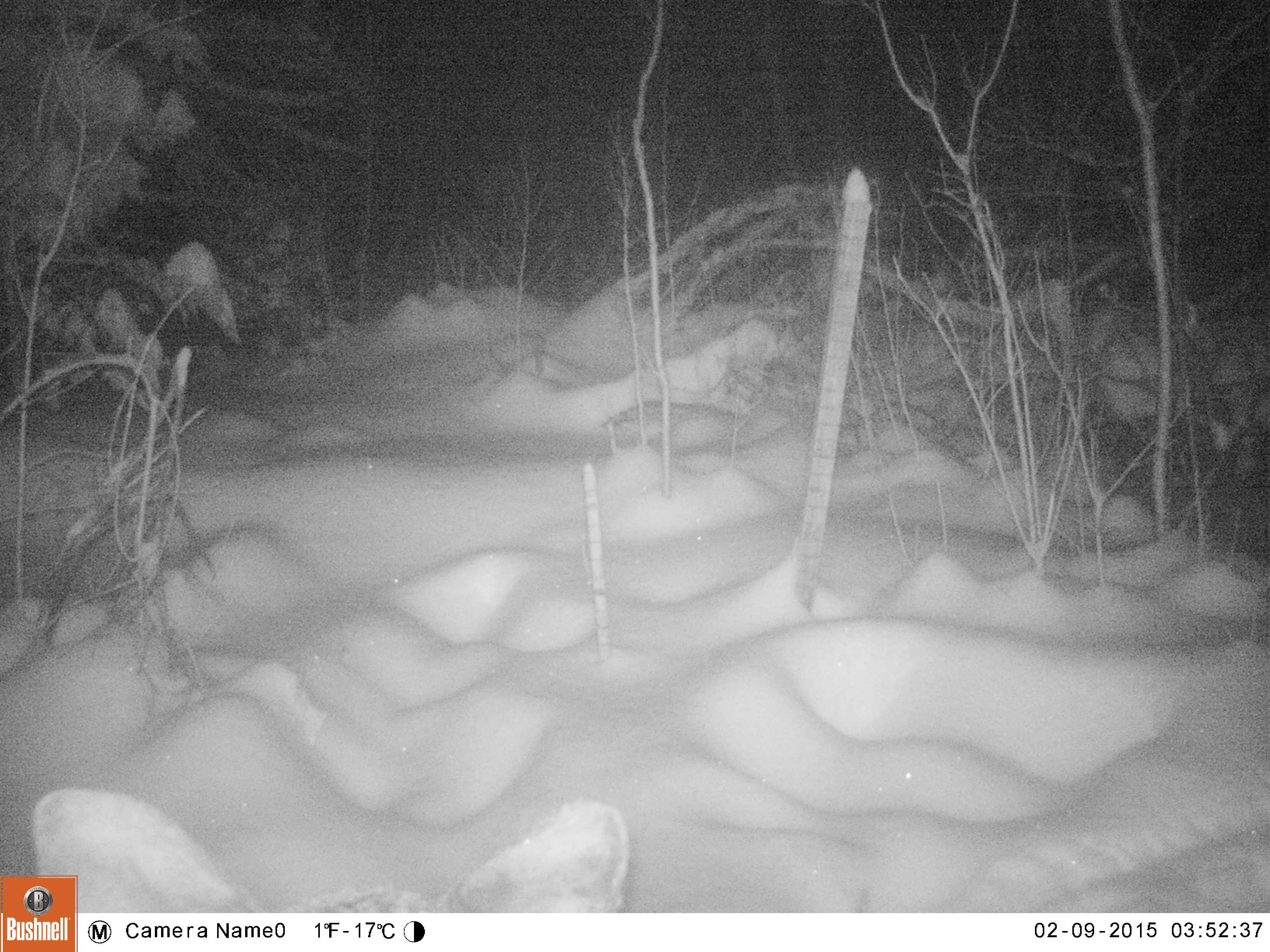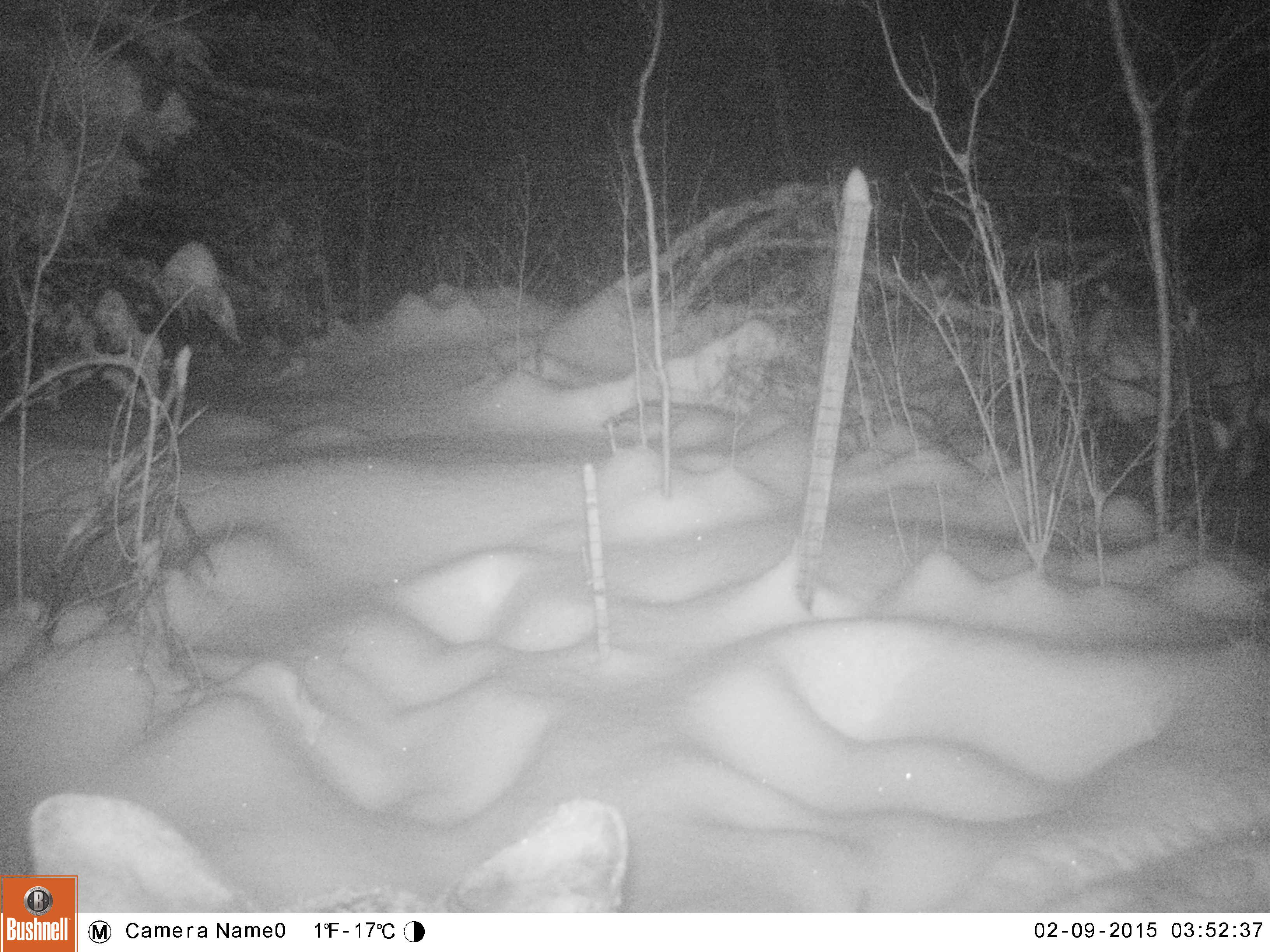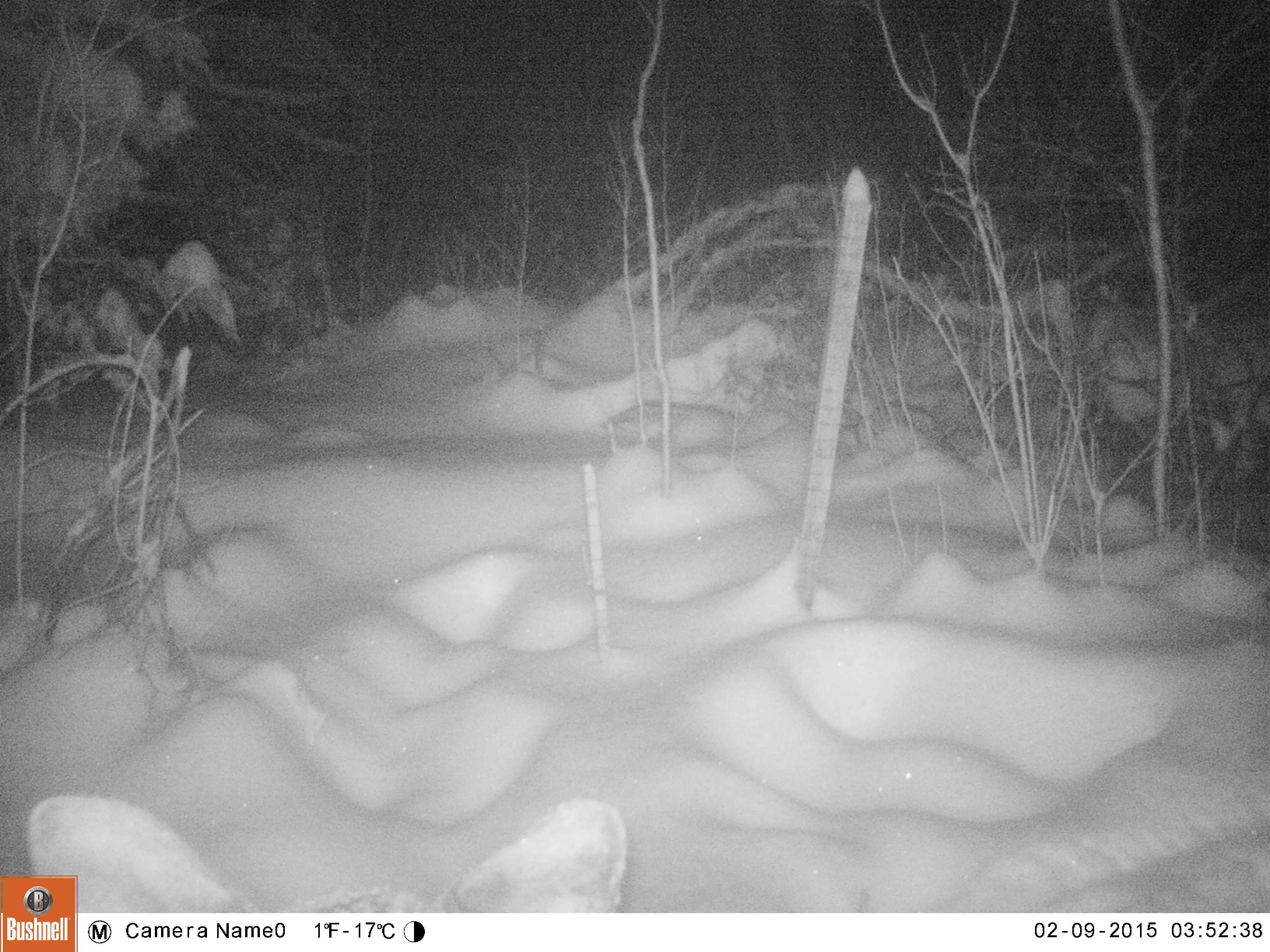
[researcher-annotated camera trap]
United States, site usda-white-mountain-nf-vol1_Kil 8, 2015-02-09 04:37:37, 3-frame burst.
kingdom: Animalia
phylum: Chordata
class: Mammalia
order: Artiodactyla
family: Cervidae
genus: Alces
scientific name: Alces alces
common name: moose